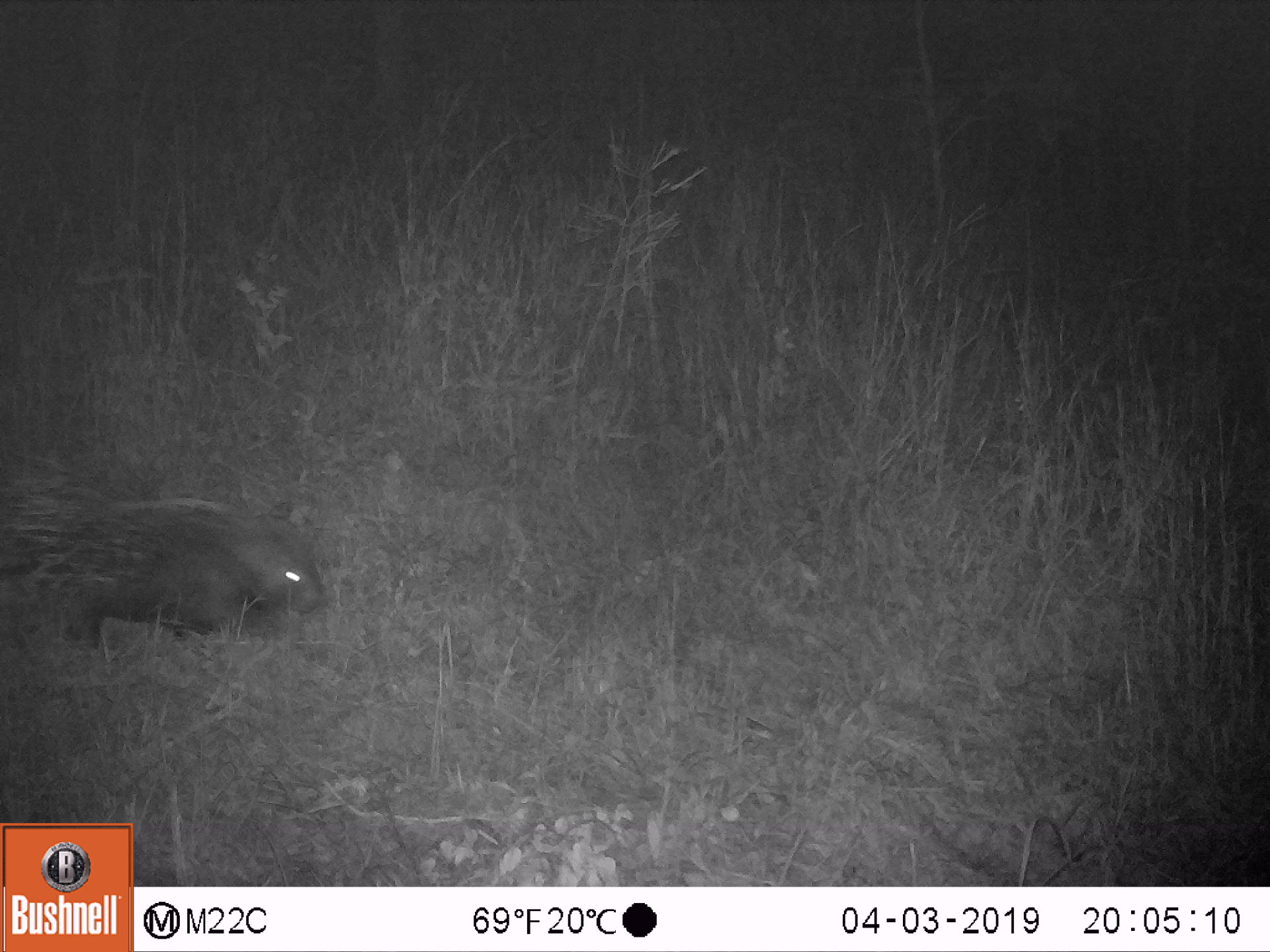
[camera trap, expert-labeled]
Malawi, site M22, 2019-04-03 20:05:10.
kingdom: Animalia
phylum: Chordata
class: Mammalia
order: Rodentia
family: Hystricidae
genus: Hystrix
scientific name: Hystrix africaeaustralis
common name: cape porcupine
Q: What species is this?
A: Cape porcupine (Hystrix africaeaustralis).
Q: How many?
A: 1.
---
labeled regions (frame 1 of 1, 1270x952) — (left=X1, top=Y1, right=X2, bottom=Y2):
cape porcupine: (left=5, top=441, right=350, bottom=672)